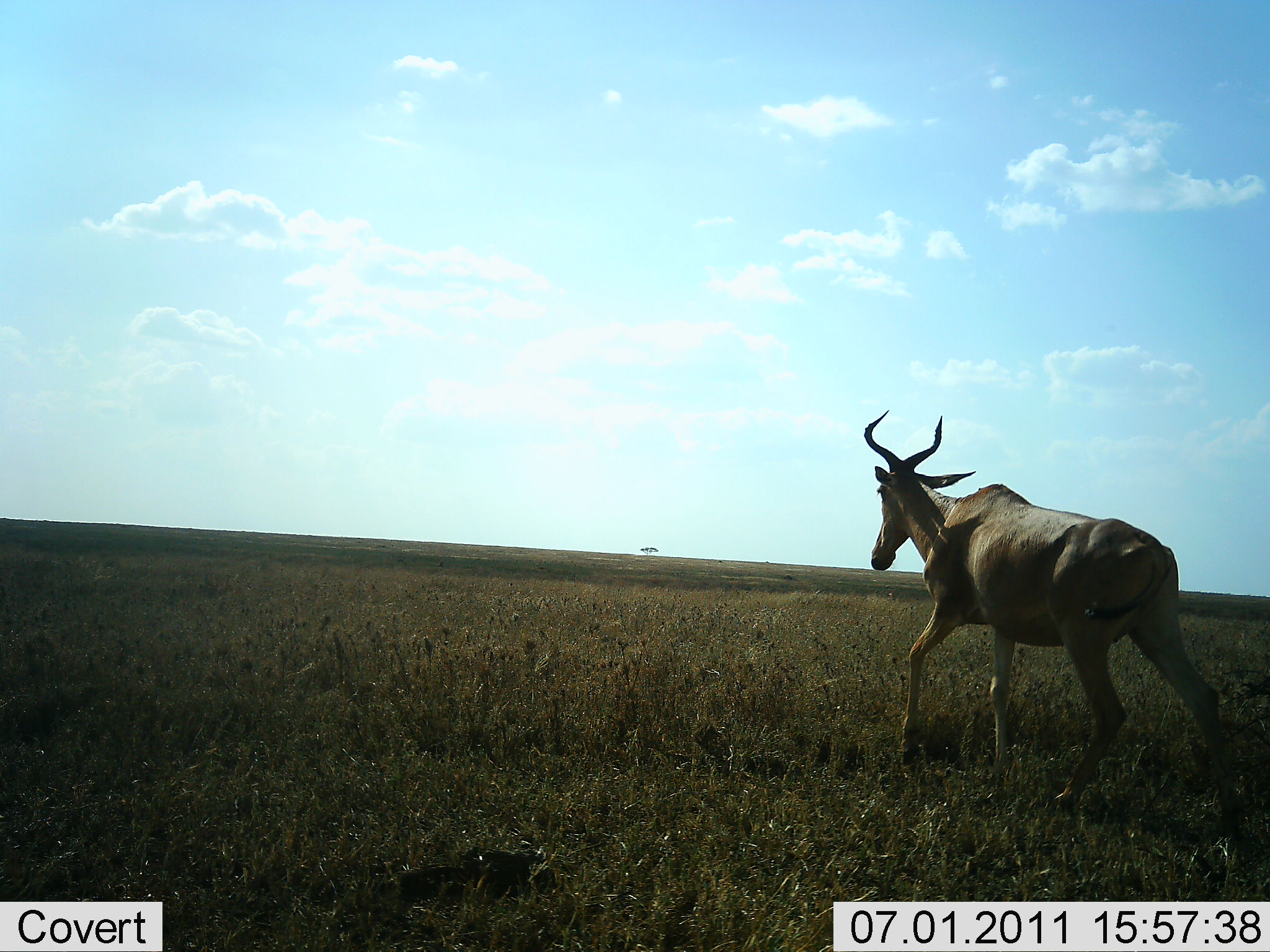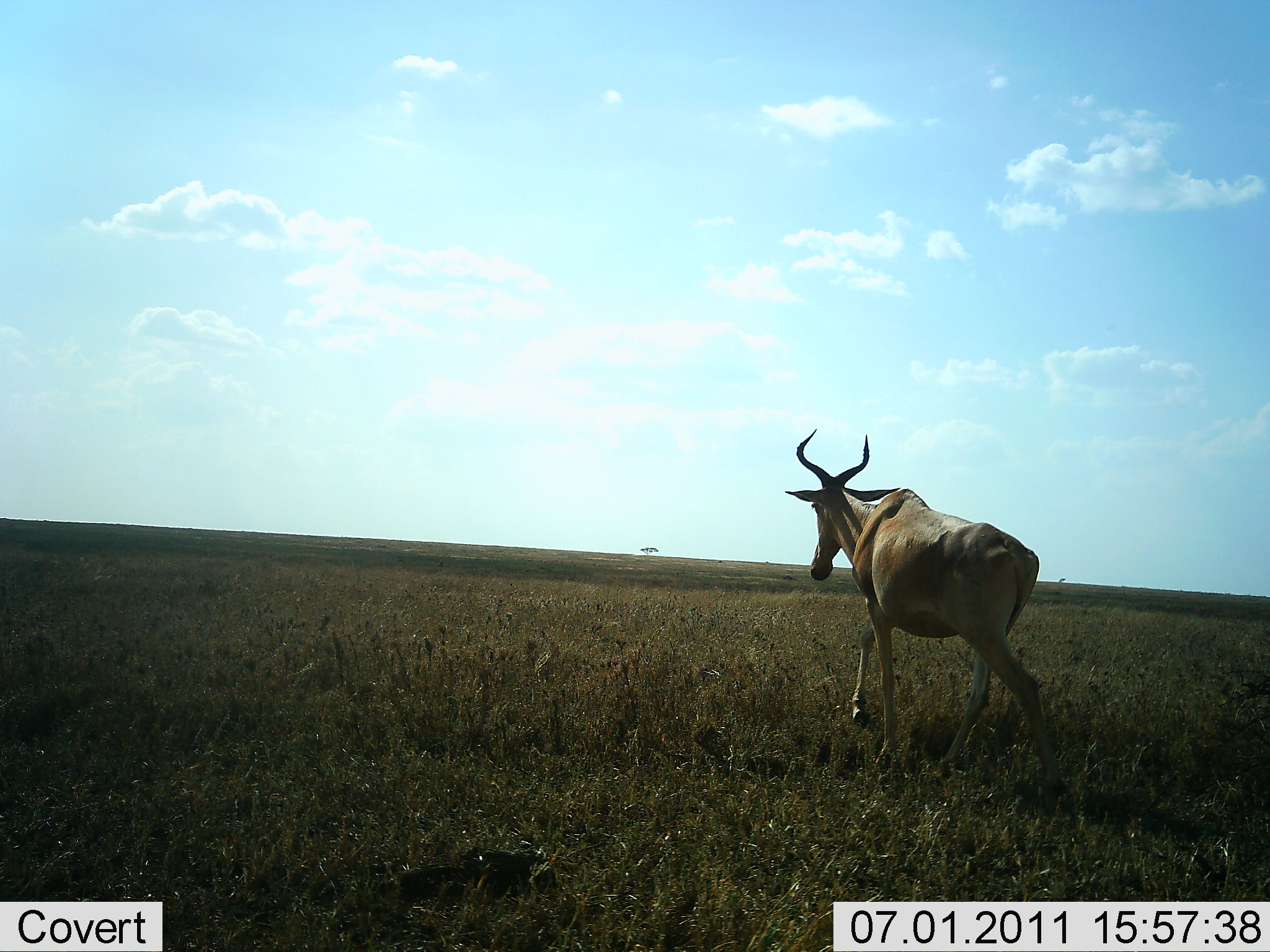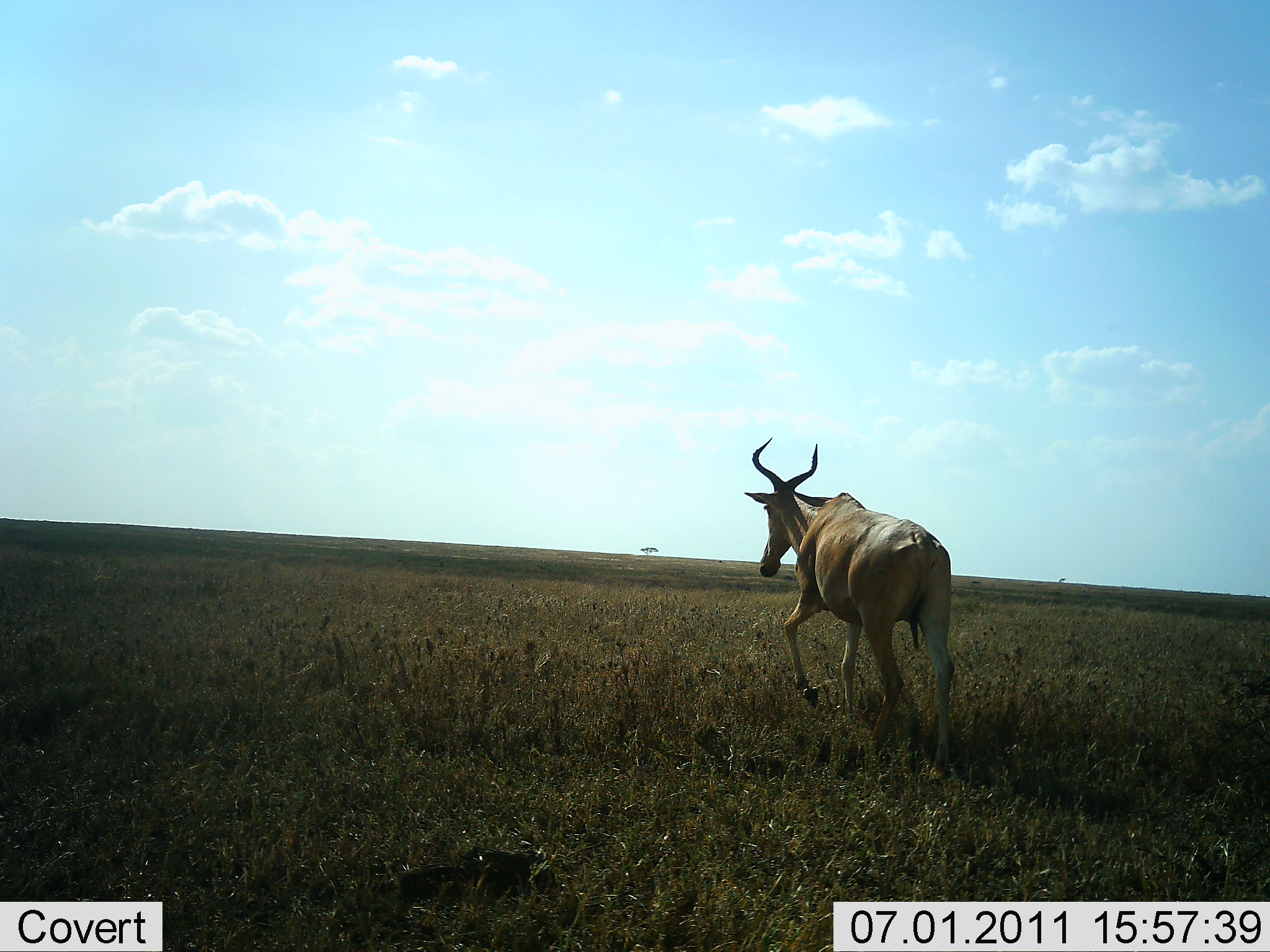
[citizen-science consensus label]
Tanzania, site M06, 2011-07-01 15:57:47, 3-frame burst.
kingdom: Animalia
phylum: Chordata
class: Mammalia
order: Artiodactyla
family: Bovidae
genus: Alcelaphus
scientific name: Alcelaphus buselaphus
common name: hartebeest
Hartebeest (Alcelaphus buselaphus), count 1. Behavior (volunteer vote fractions): standing 17%, resting 0%, moving 100%, interacting 0%. Young present (vote fraction): 0%. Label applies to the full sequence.